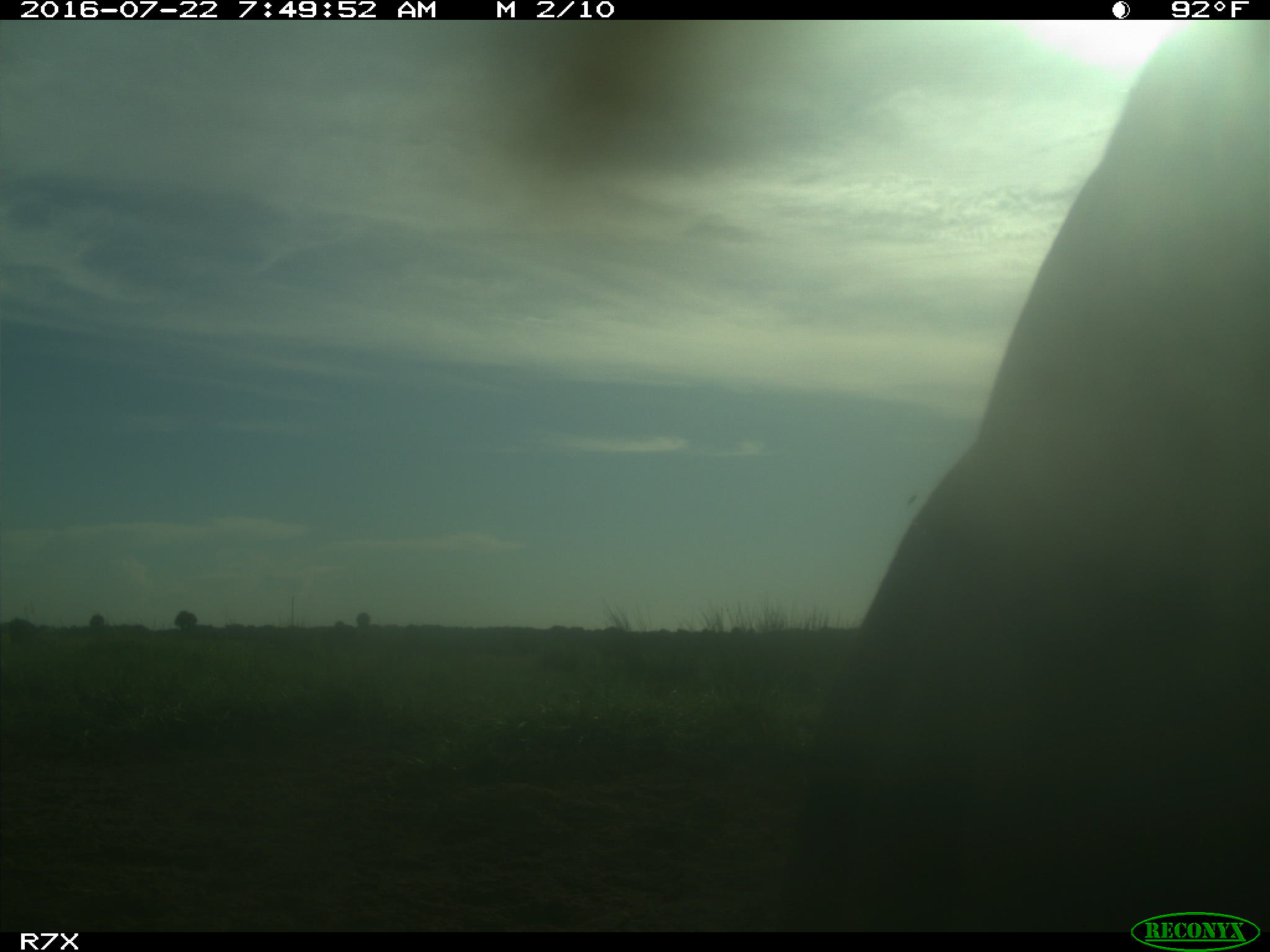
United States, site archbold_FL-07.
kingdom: Animalia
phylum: Chordata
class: Mammalia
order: Artiodactyla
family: Bovidae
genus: Bos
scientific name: Bos taurus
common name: domestic cow